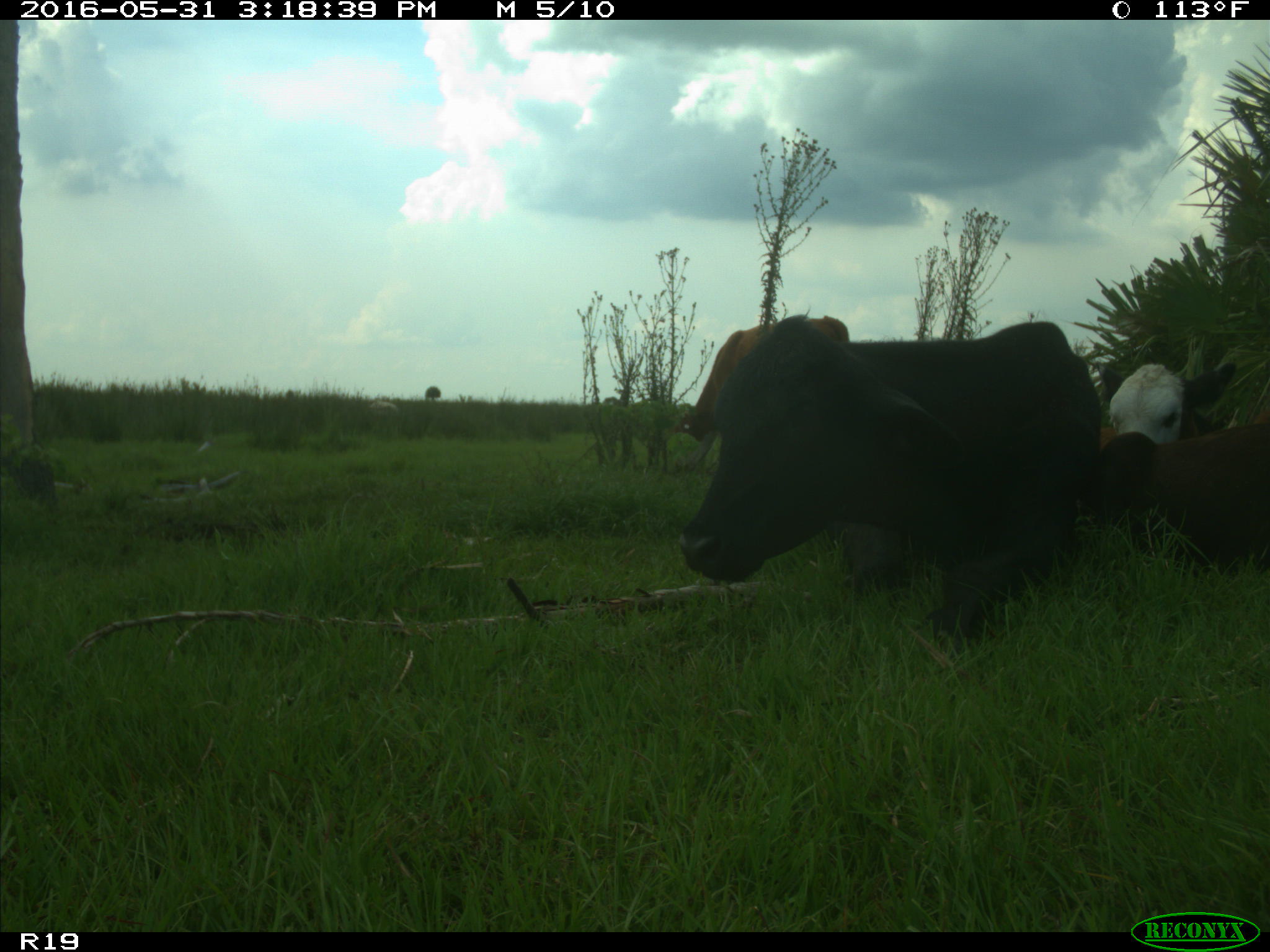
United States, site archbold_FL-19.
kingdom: Animalia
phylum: Chordata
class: Mammalia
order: Artiodactyla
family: Bovidae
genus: Bos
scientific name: Bos taurus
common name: domestic cow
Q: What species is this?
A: Bos taurus (domestic cow).